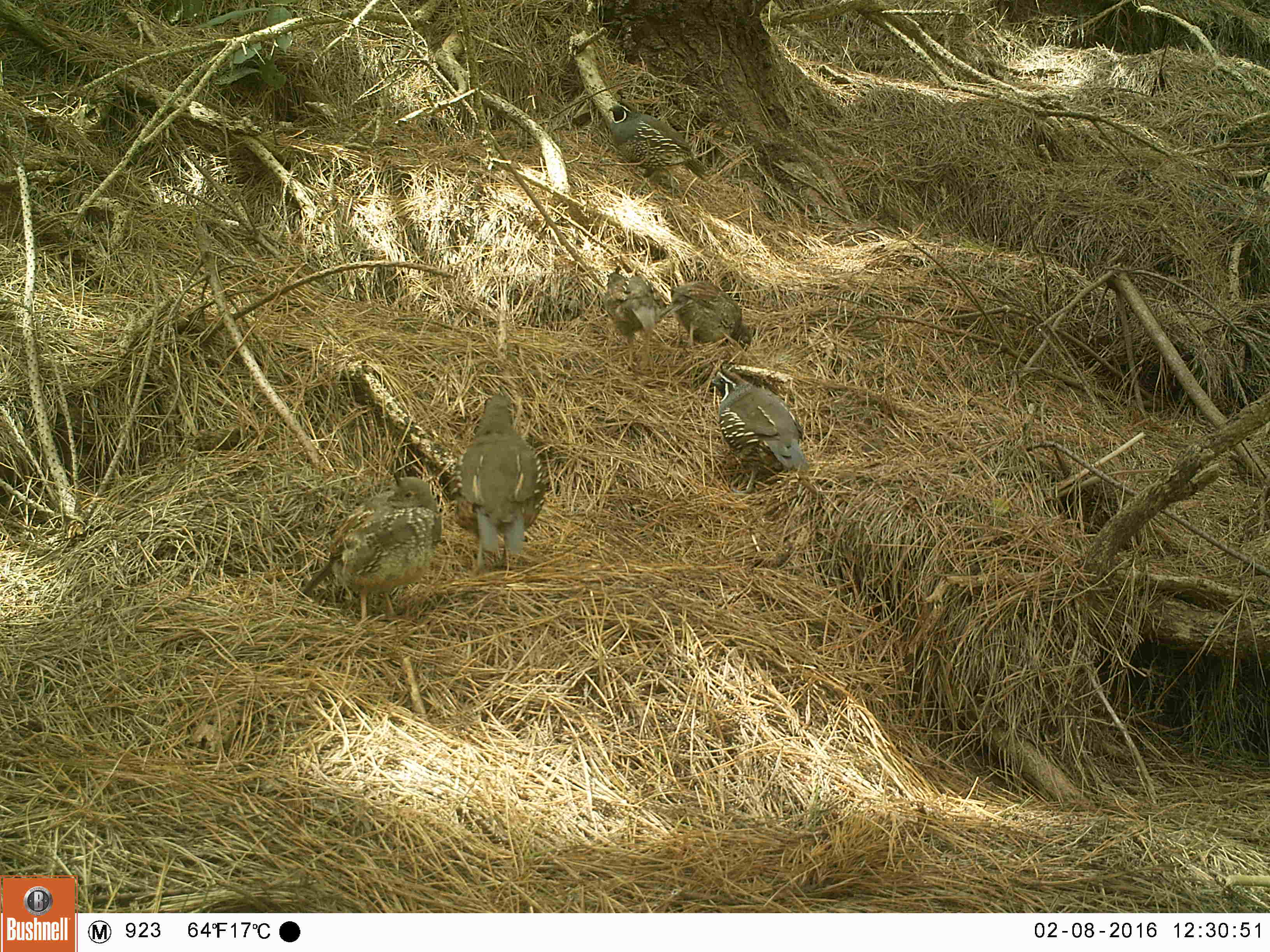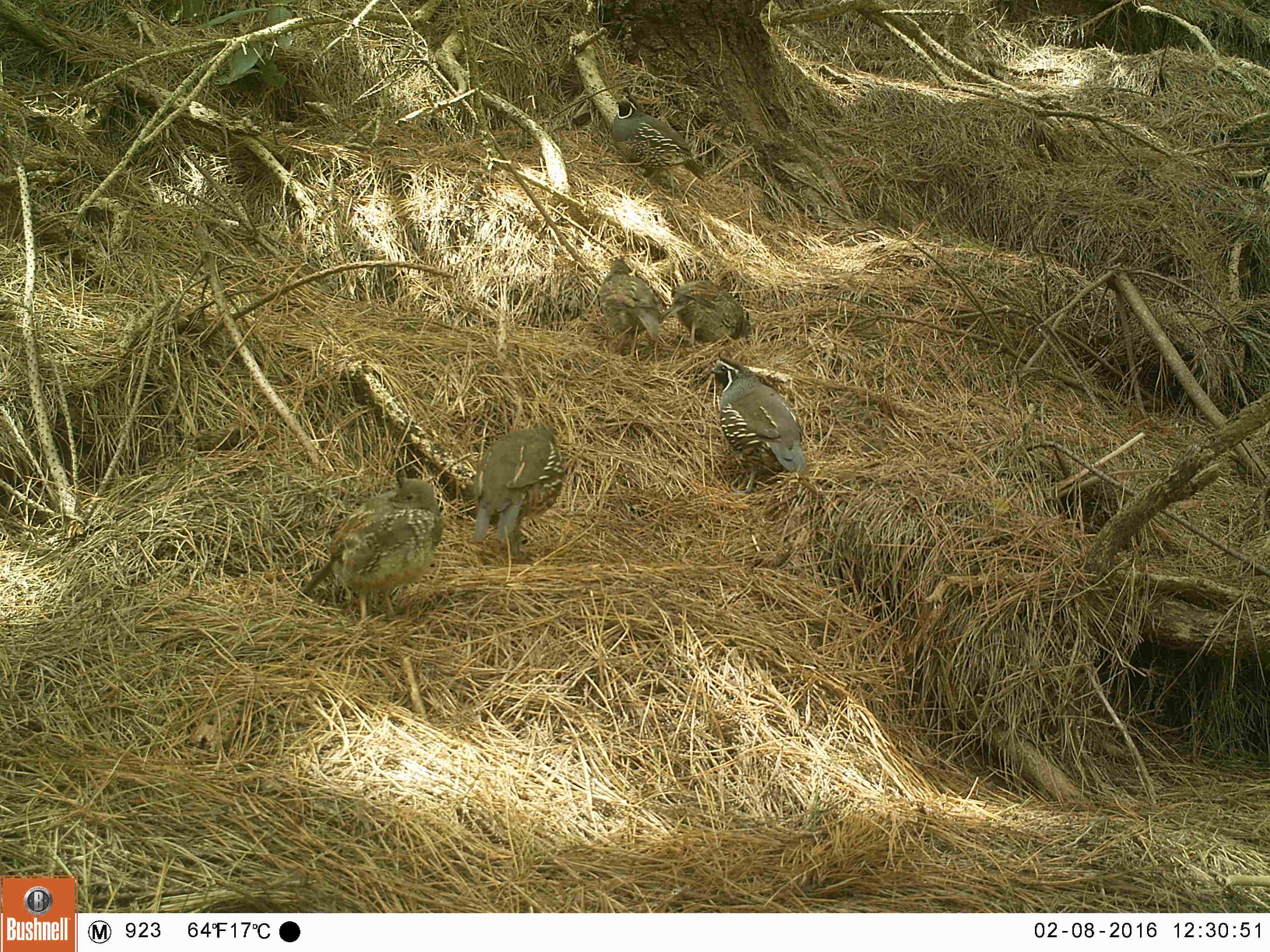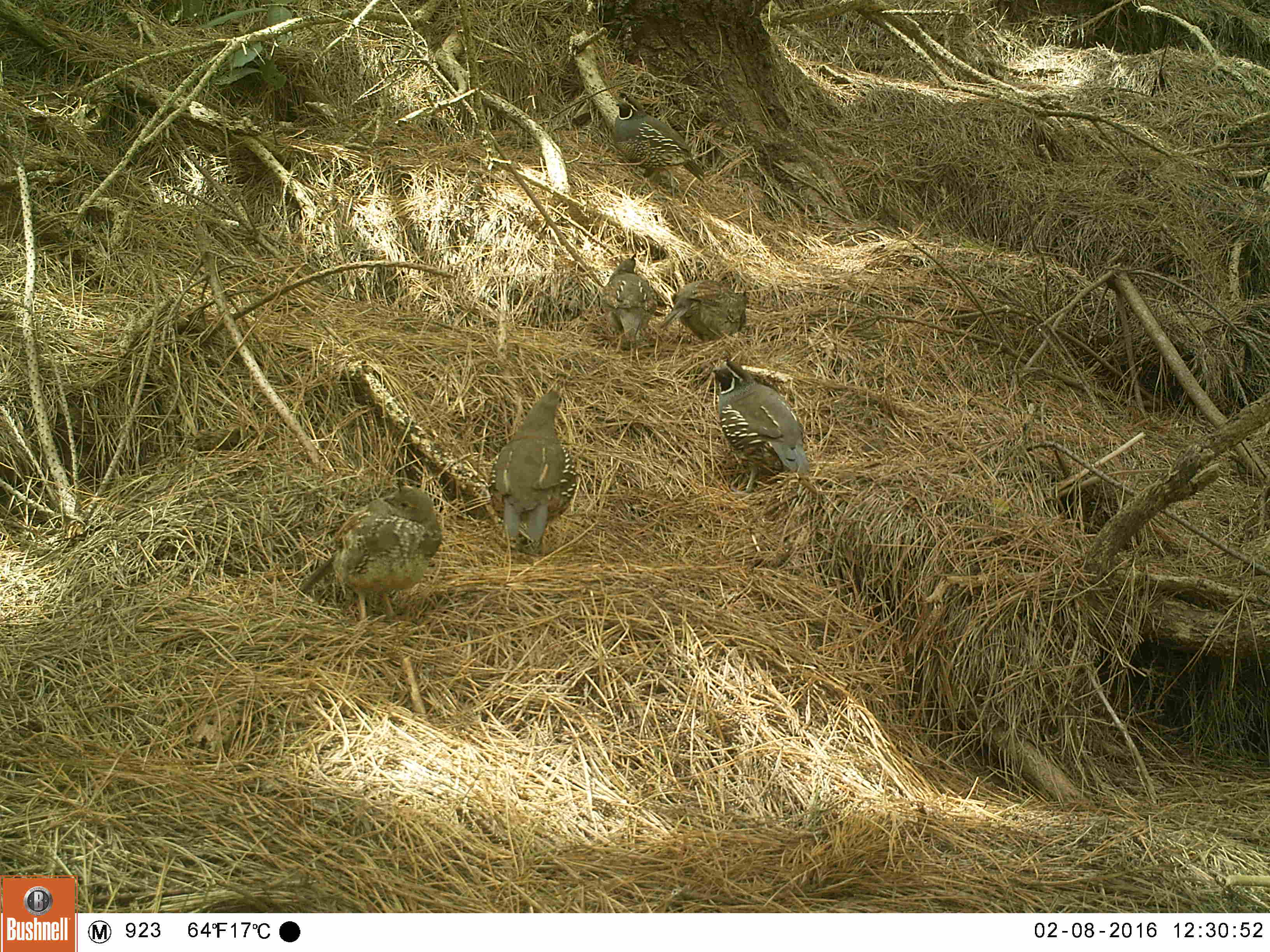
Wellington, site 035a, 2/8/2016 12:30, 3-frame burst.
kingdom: Animalia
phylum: Chordata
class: Aves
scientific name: Aves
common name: bird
Bird (Aves).